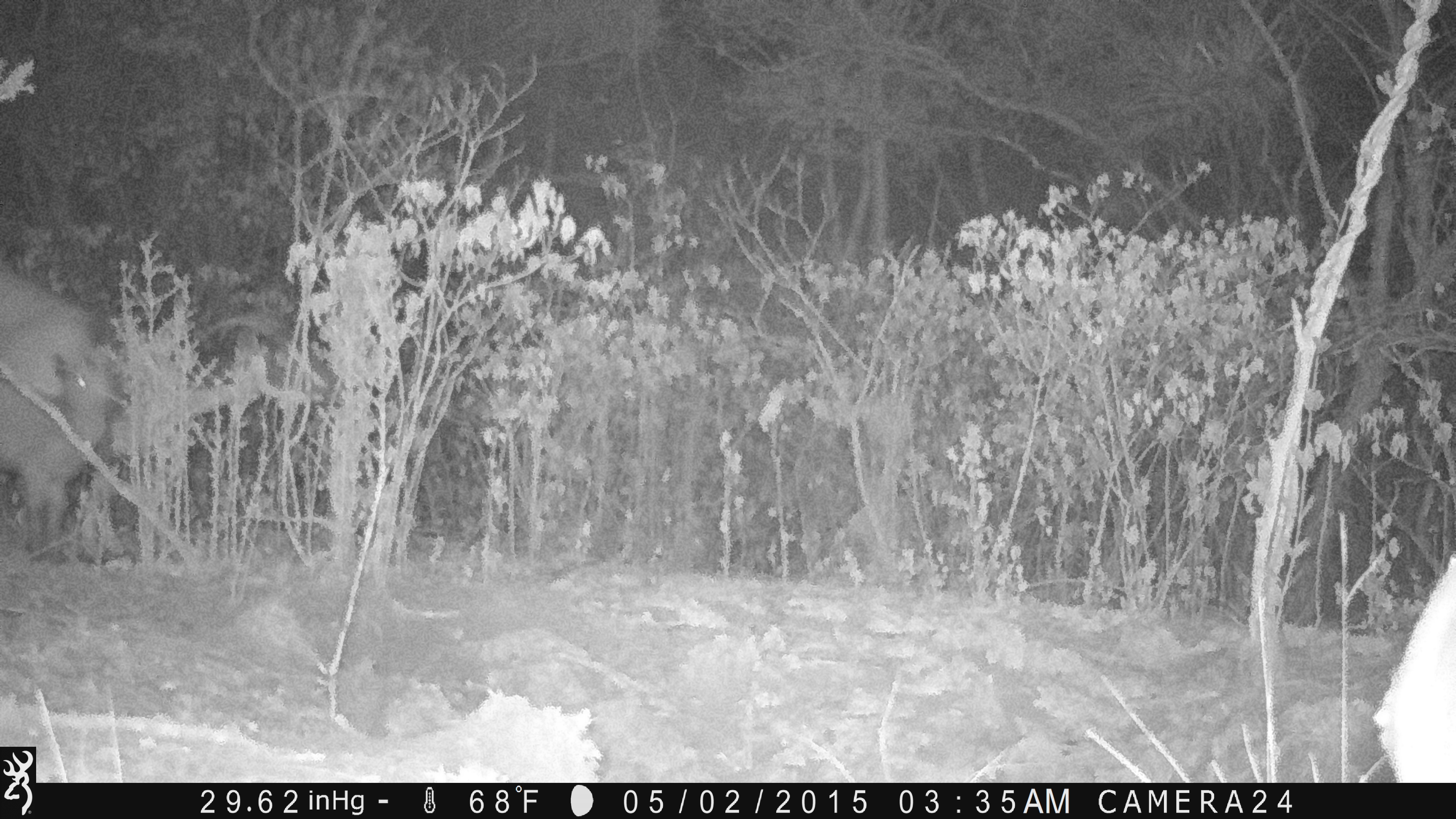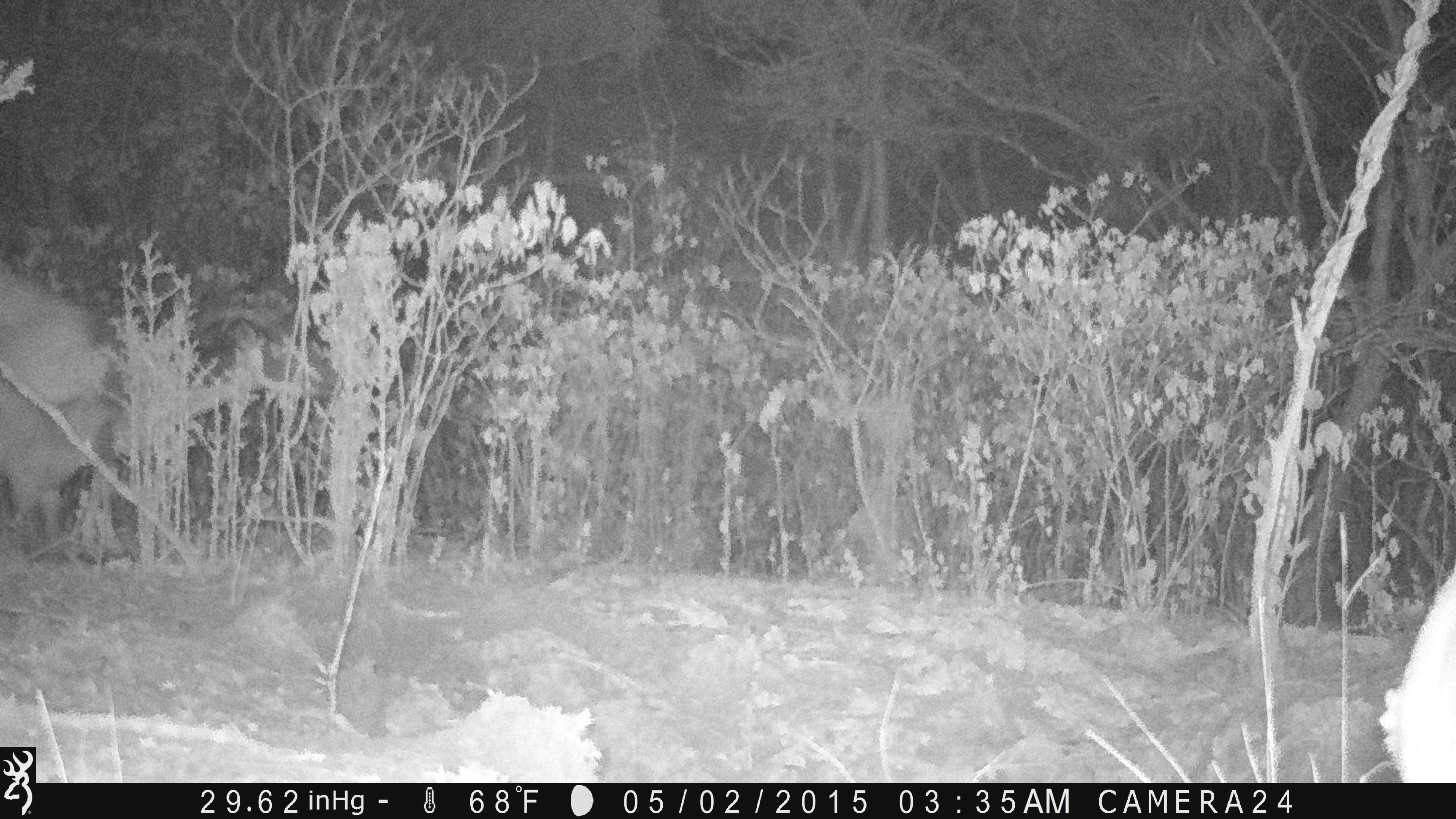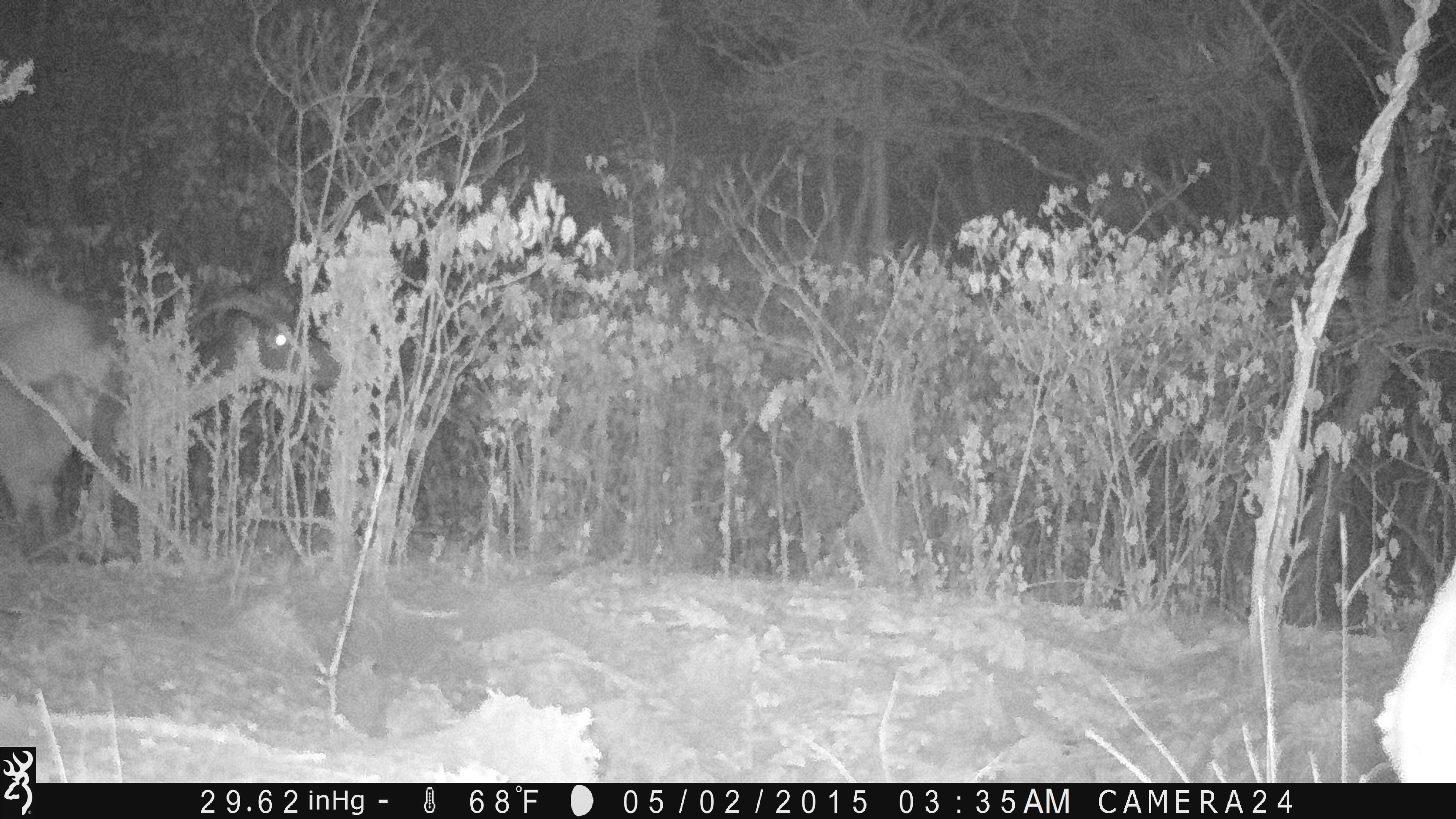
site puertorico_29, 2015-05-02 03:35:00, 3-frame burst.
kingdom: Animalia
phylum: Chordata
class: Mammalia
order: Artiodactyla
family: Bovidae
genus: Capra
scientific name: Capra hircus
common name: goat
Goat (Capra hircus).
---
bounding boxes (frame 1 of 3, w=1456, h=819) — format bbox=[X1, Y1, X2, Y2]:
goat: bbox=[0, 263, 130, 563]
unknown: bbox=[1376, 546, 1454, 777]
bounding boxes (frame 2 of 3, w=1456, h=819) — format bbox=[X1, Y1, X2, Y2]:
goat: bbox=[0, 277, 345, 556]; bbox=[1379, 555, 1456, 784]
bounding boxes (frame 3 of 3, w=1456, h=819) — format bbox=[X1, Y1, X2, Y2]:
goat: bbox=[9, 272, 336, 559]